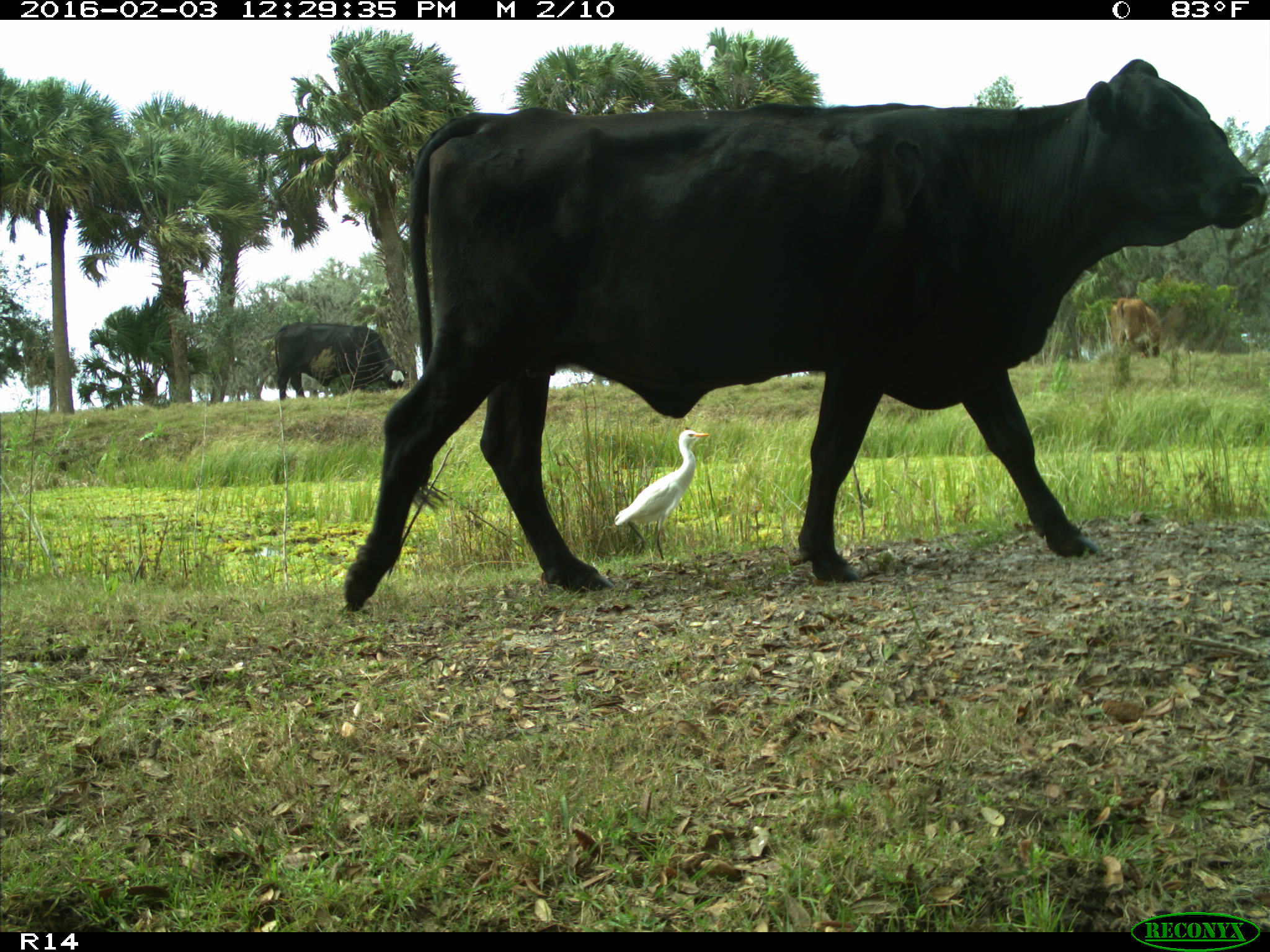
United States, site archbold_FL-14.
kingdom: Animalia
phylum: Chordata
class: Mammalia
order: Artiodactyla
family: Bovidae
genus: Bos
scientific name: Bos taurus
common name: domestic cow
Bos taurus (domestic cow).